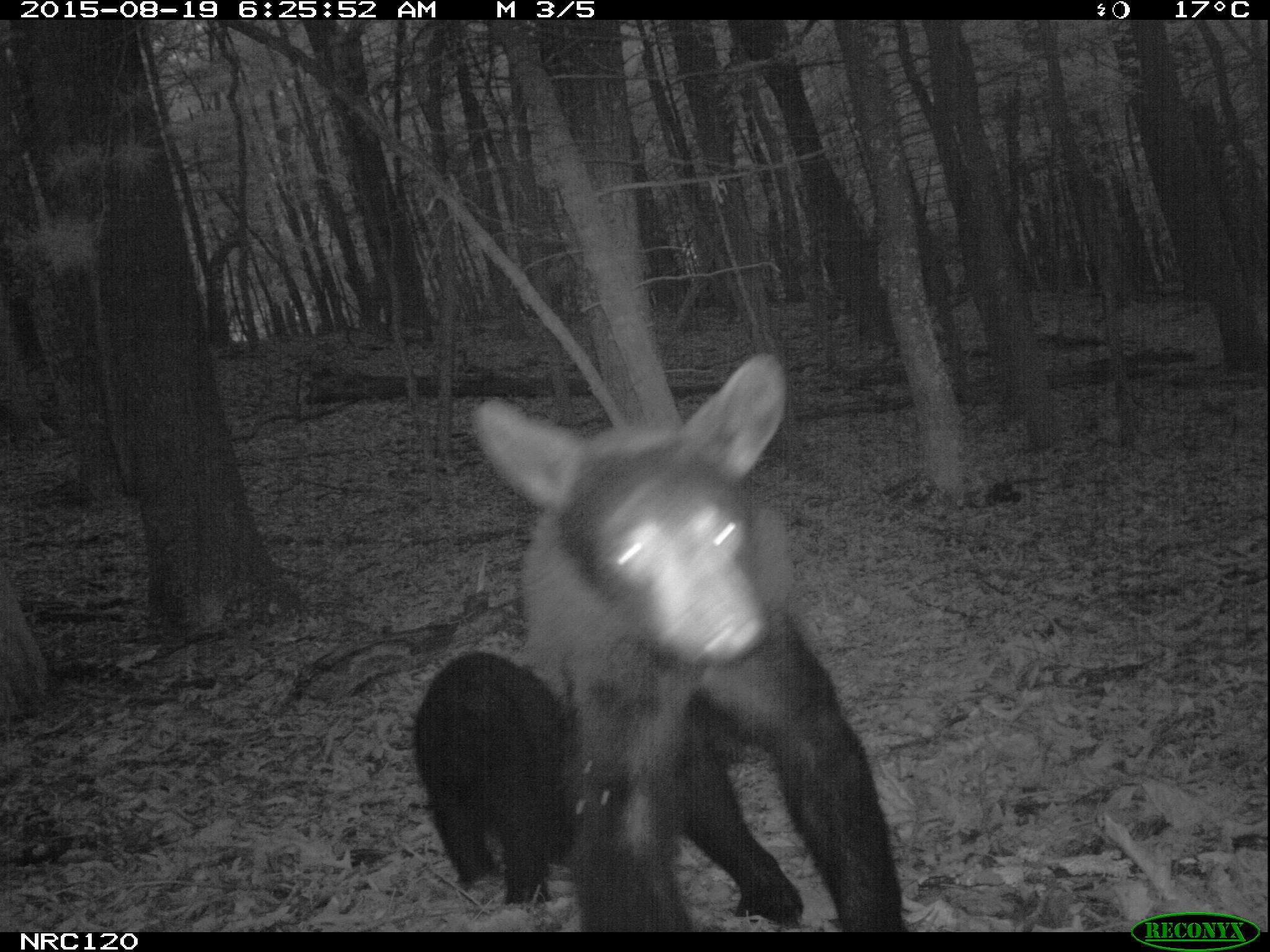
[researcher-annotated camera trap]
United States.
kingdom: Animalia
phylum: Chordata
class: Mammalia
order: Carnivora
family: Ursidae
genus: Ursus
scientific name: Ursus americanus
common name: american black bear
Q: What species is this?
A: American Black Bear (Ursus americanus).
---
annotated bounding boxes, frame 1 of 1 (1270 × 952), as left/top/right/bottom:
American Black Bear: 455/350/924/928; 421/637/589/925